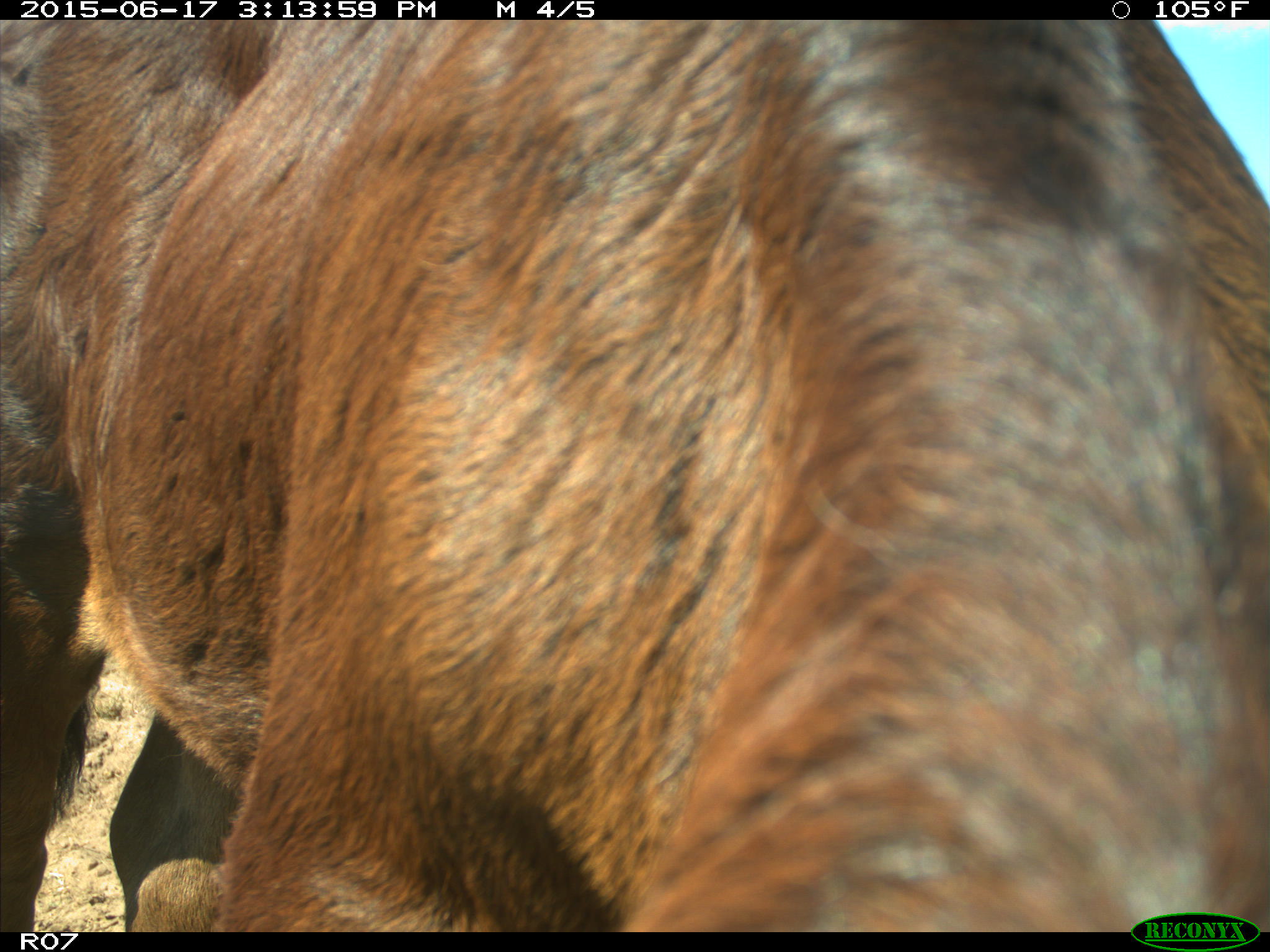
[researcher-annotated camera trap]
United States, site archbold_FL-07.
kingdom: Animalia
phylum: Chordata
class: Mammalia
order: Artiodactyla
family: Bovidae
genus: Bos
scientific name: Bos taurus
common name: domestic cow